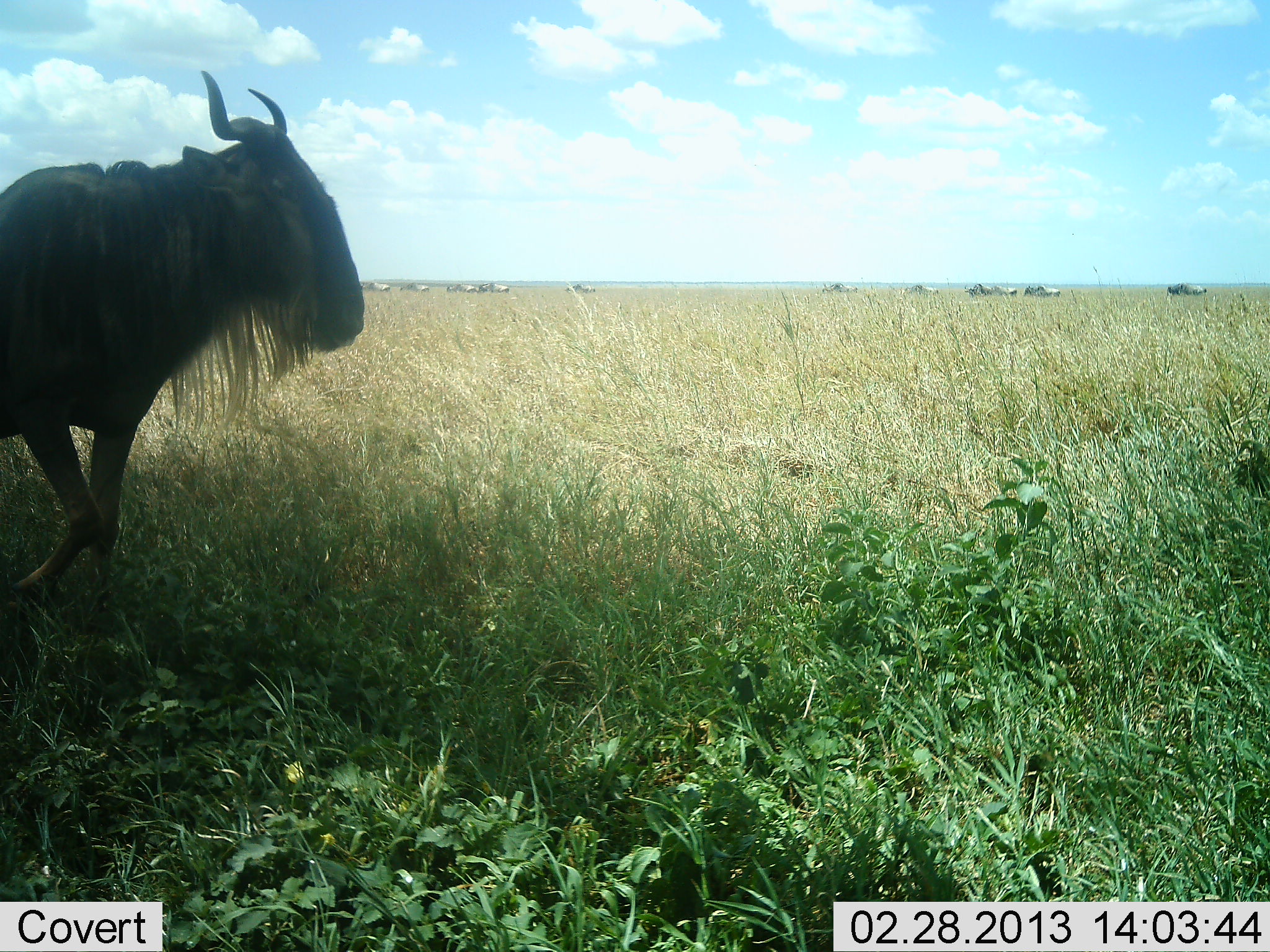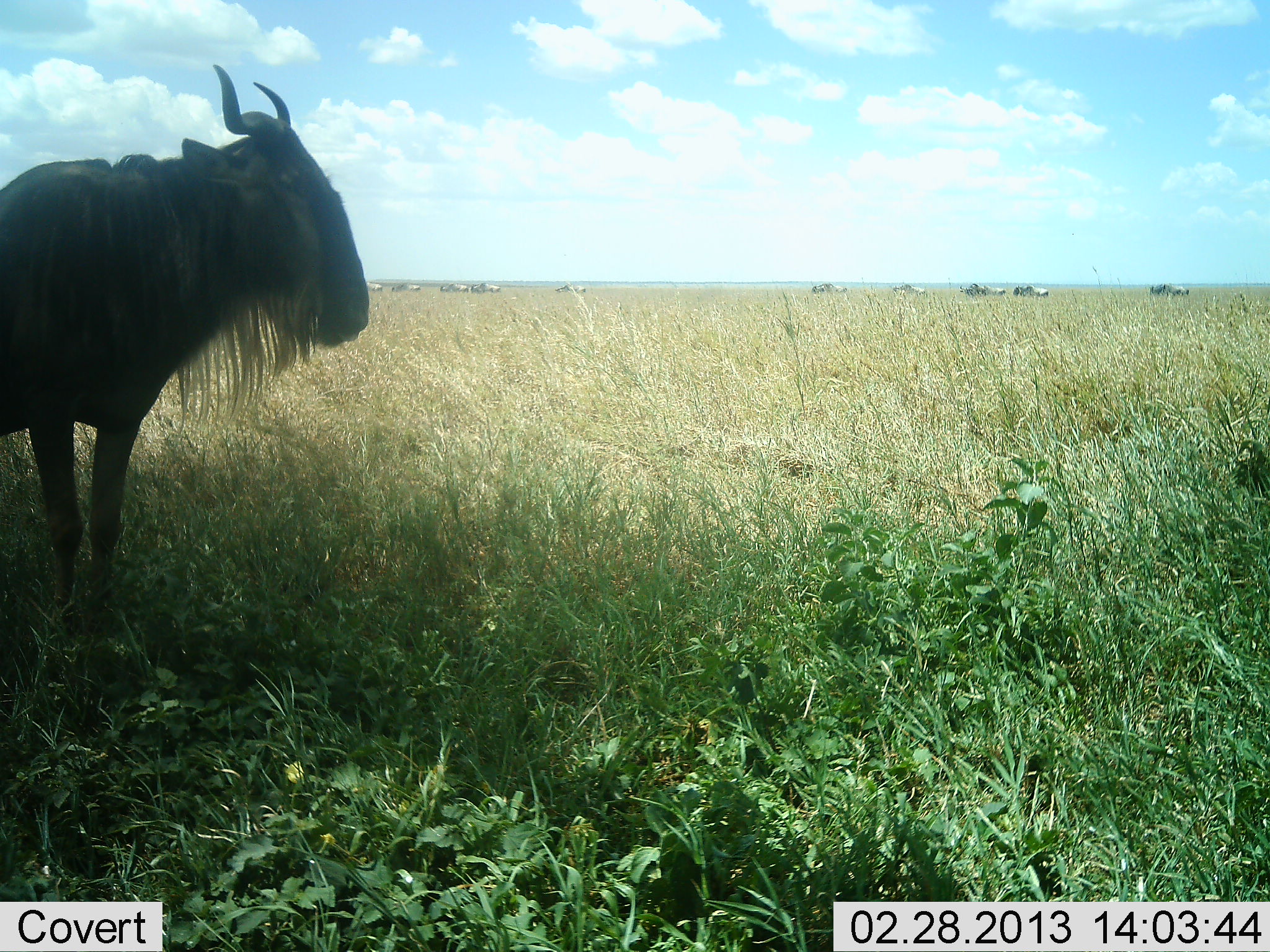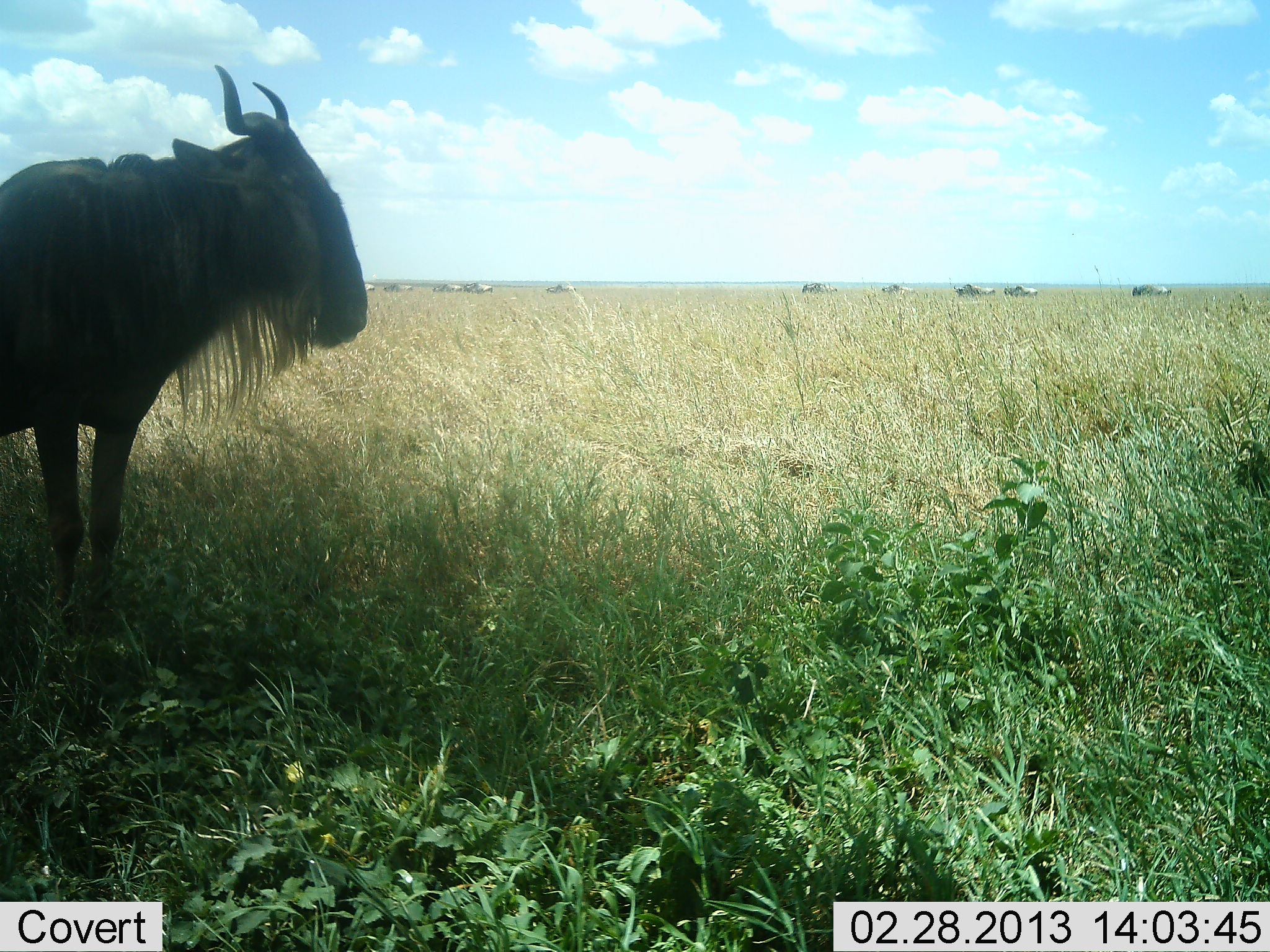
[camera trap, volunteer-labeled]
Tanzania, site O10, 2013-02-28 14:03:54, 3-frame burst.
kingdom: Animalia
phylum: Chordata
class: Mammalia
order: Artiodactyla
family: Bovidae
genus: Connochaetes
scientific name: Connochaetes taurinus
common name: blue wildebeest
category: wildebeest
Wildebeest (blue wildebeest) (Connochaetes taurinus), count 11-50. Behavior (volunteer vote fractions): standing 83%, resting 5%, moving 71%, interacting 0%. Young present (vote fraction): 0%. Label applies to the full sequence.